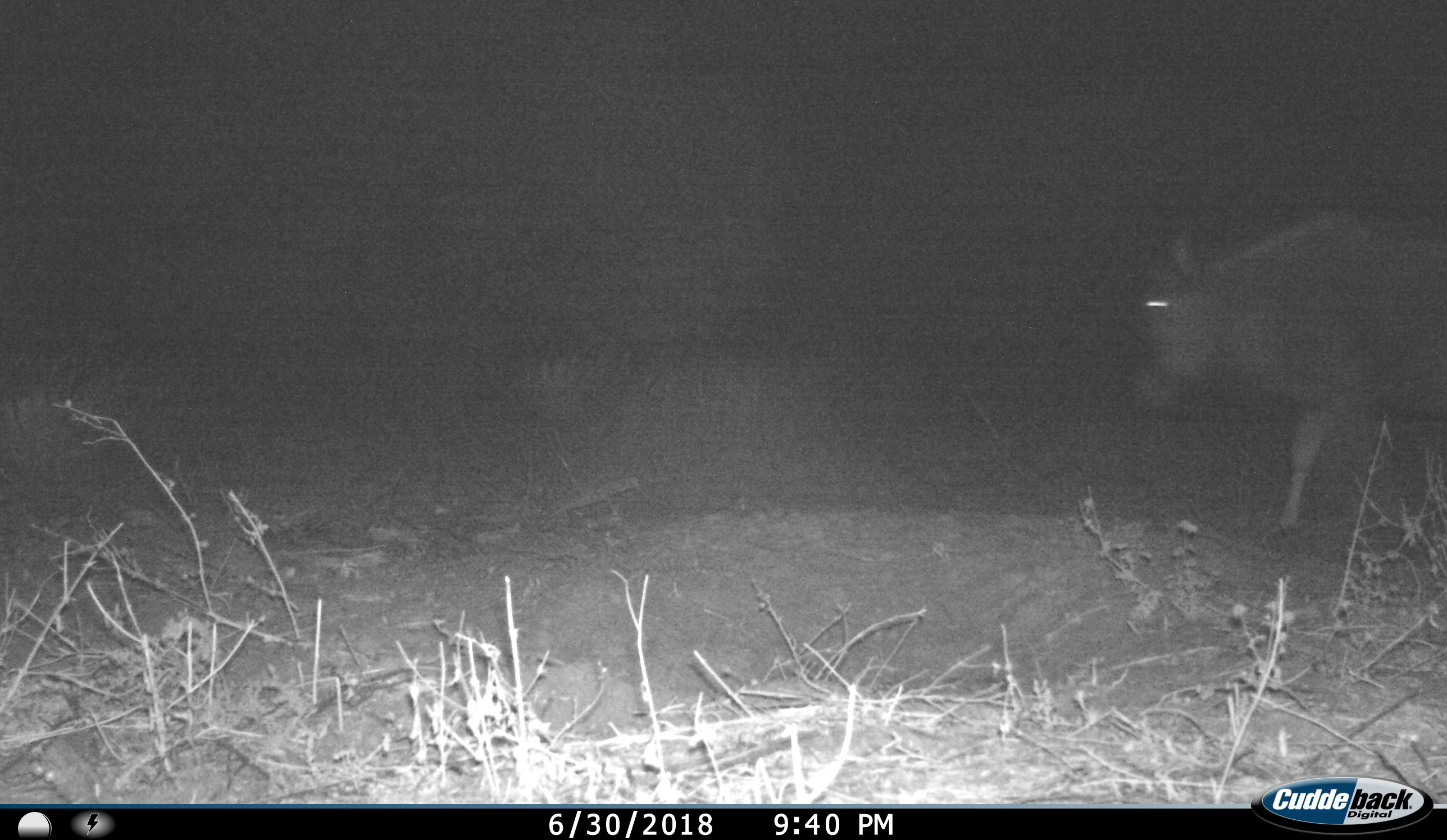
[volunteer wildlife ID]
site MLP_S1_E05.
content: unidentified animal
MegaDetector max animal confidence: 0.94